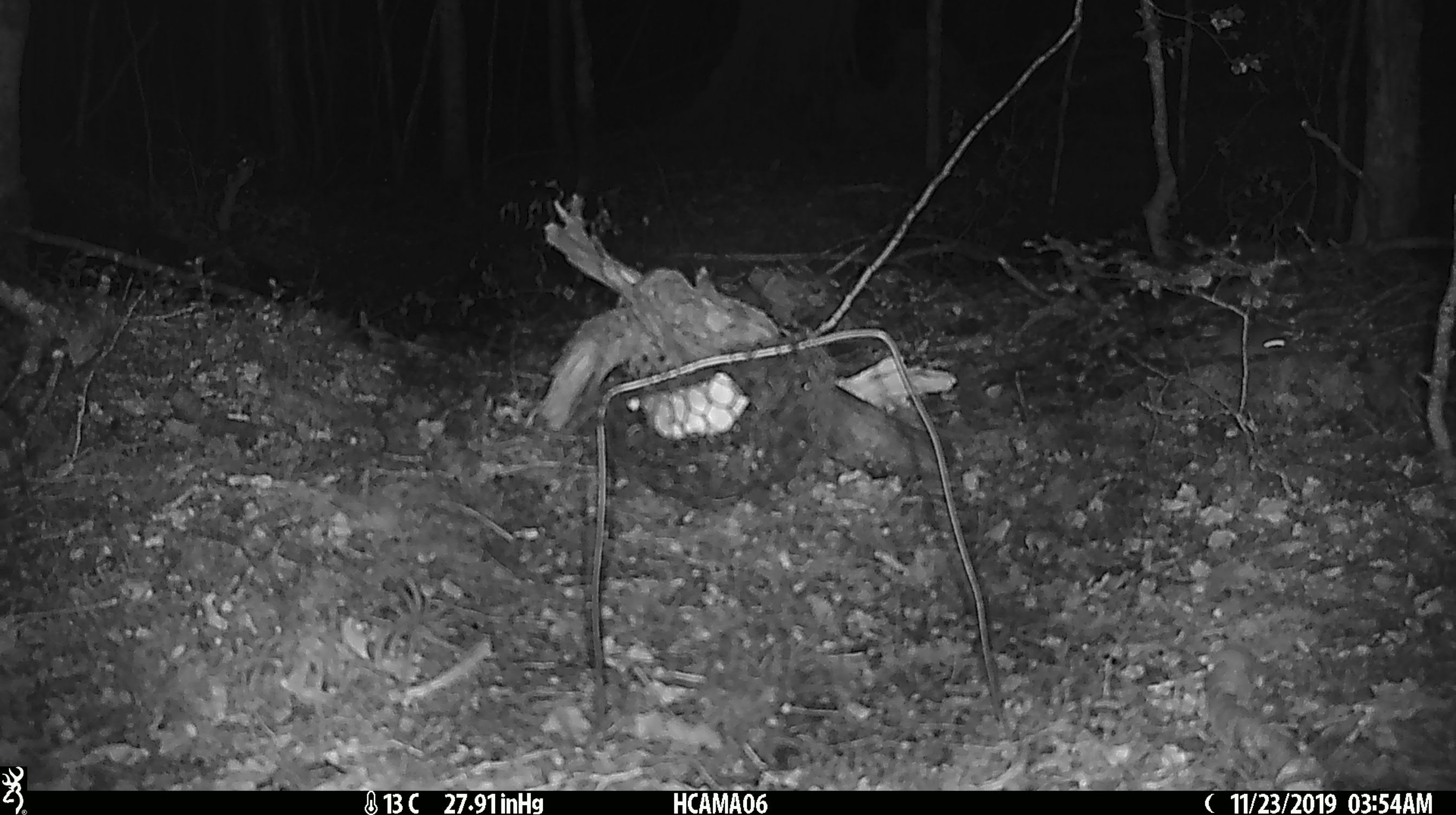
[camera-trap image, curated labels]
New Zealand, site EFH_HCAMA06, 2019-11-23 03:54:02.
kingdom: Animalia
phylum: Chordata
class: Mammalia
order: Rodentia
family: Muridae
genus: Mus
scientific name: Mus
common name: mouse